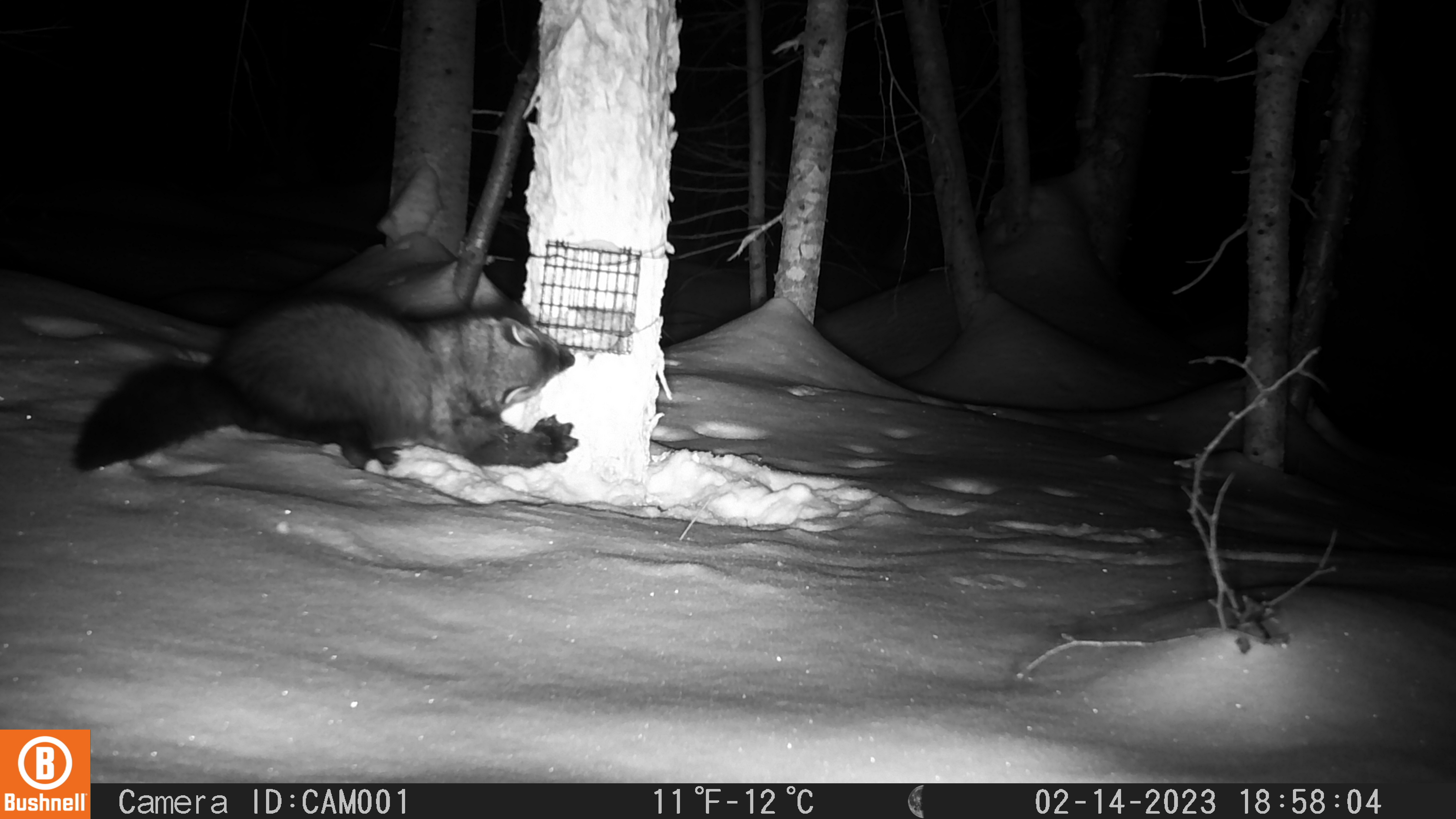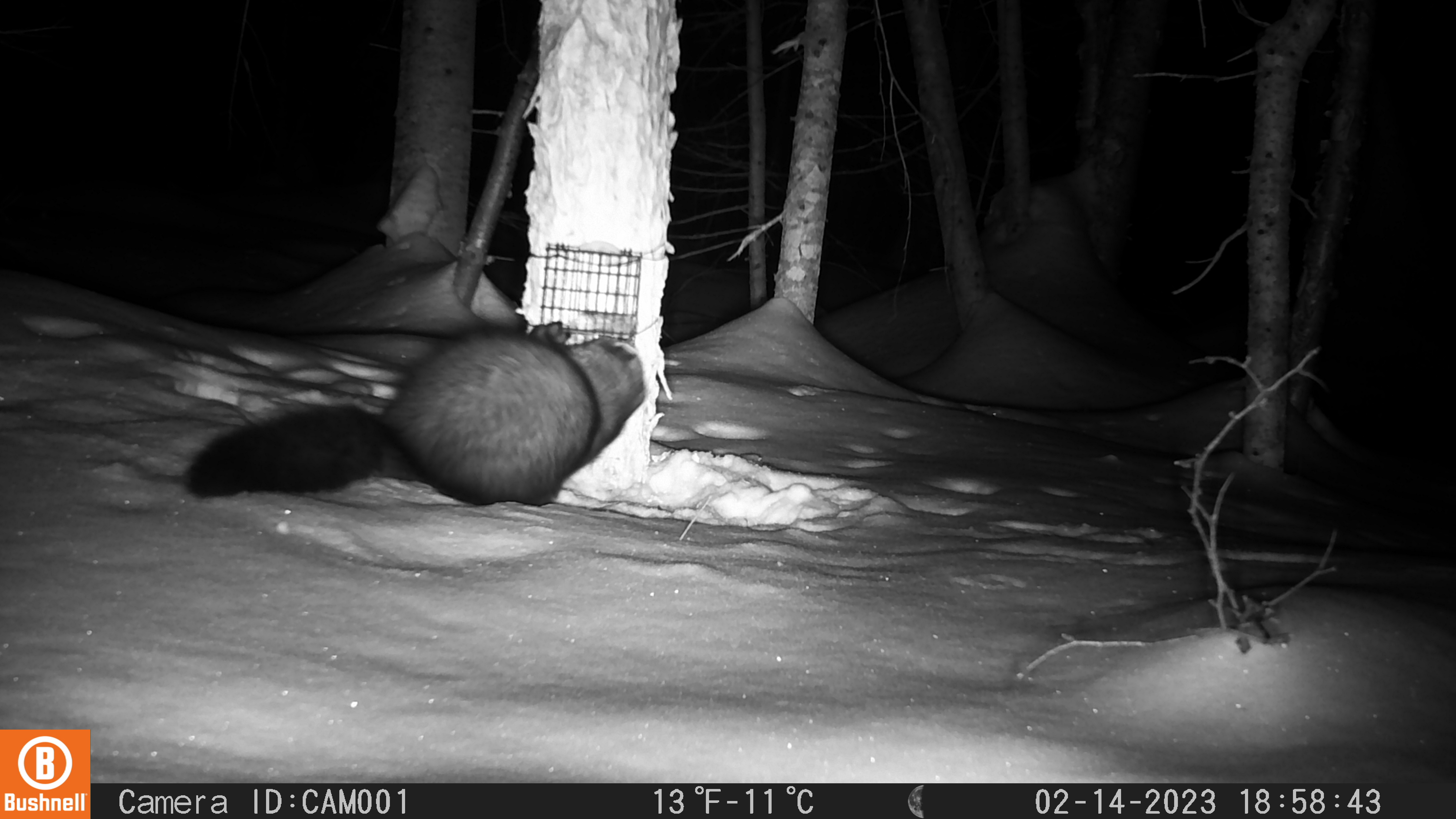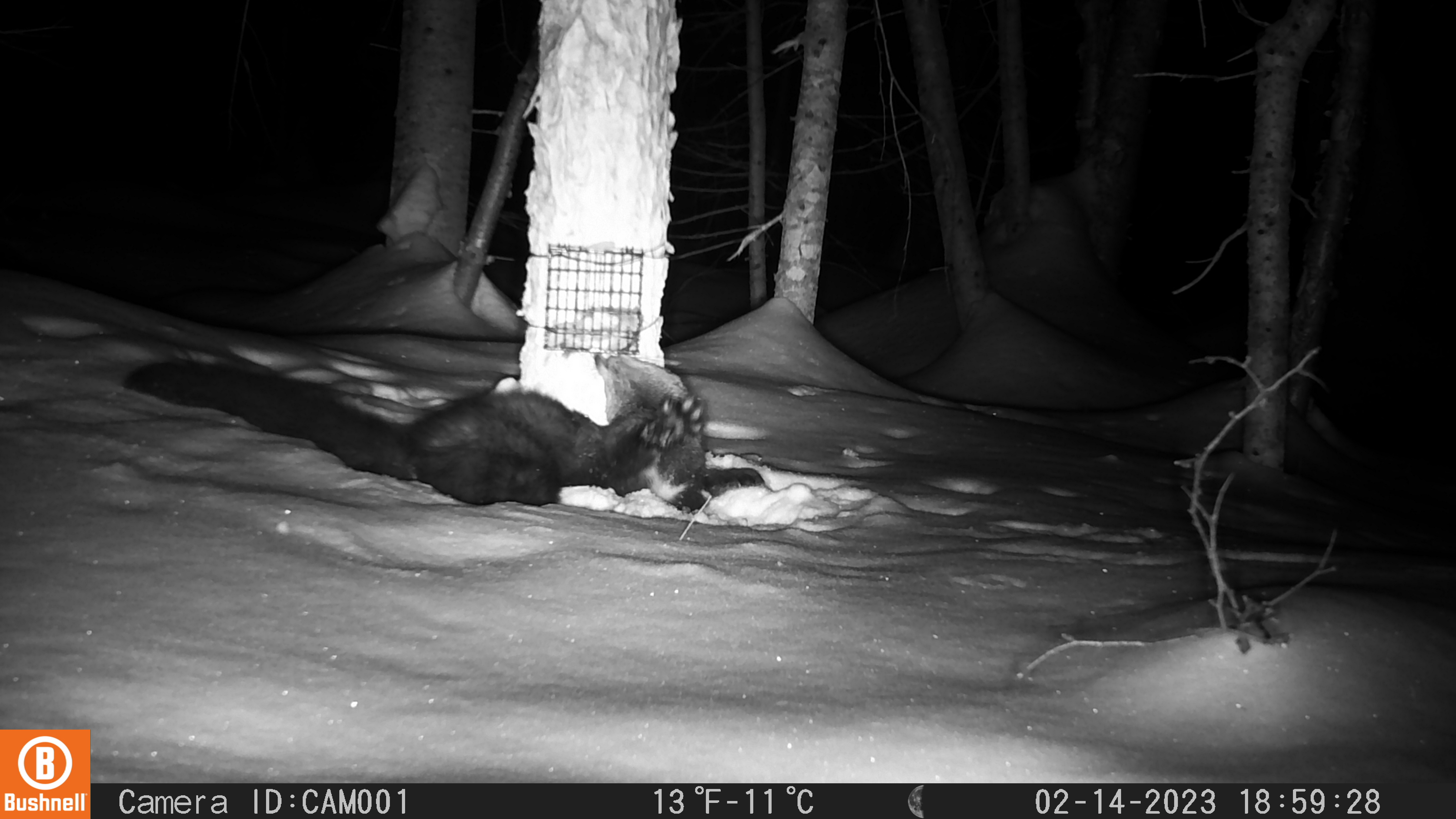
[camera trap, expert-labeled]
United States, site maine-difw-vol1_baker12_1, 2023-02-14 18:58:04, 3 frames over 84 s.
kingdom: Animalia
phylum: Chordata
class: Mammalia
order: Carnivora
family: Mustelidae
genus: Pekania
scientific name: Pekania pennanti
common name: fisher